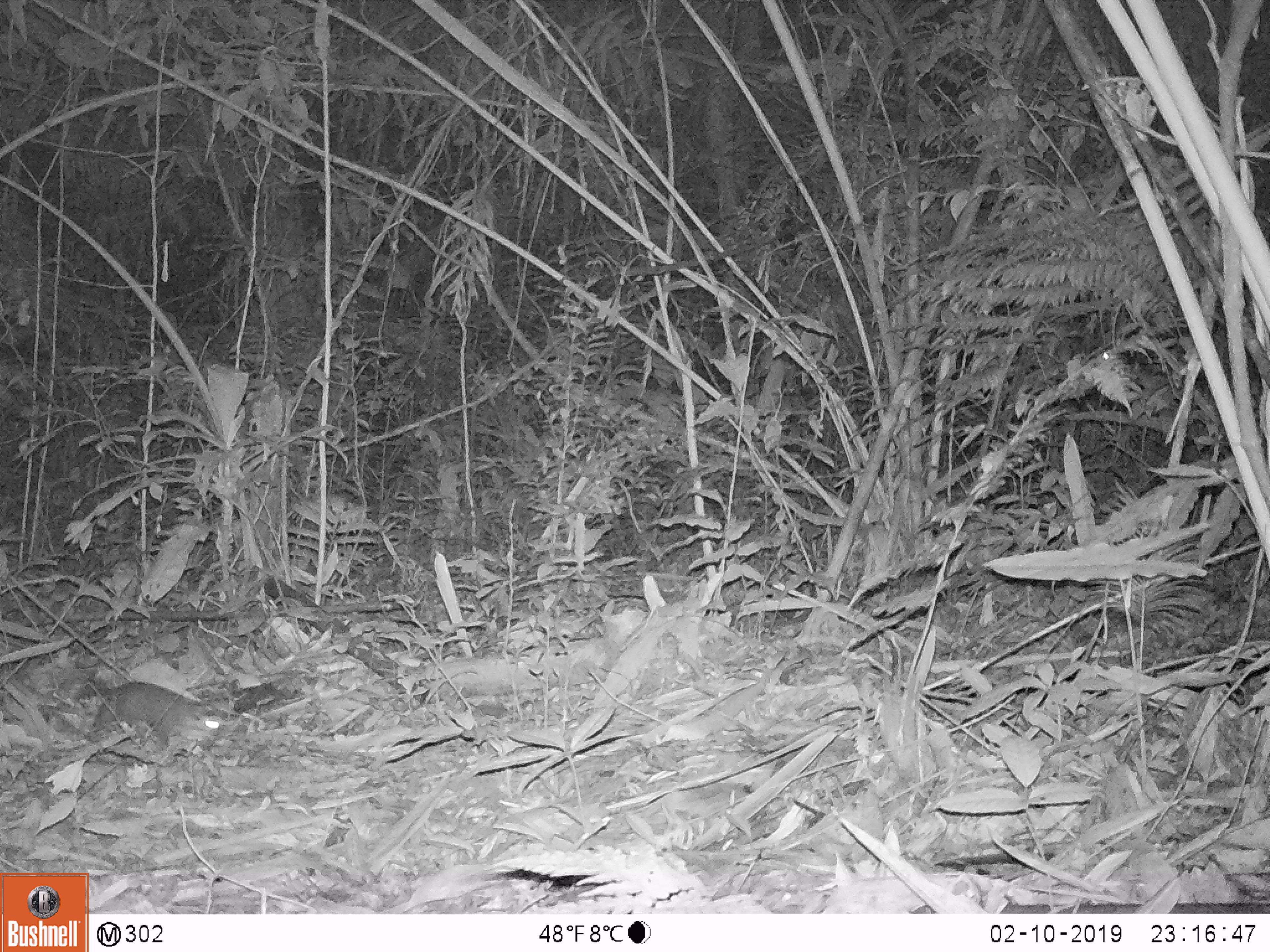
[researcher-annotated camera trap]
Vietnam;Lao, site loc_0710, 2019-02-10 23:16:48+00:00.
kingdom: Animalia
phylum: Chordata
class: Mammalia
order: Carnivora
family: Mustelidae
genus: Melogale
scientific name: Melogale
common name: ferret badger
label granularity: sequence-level